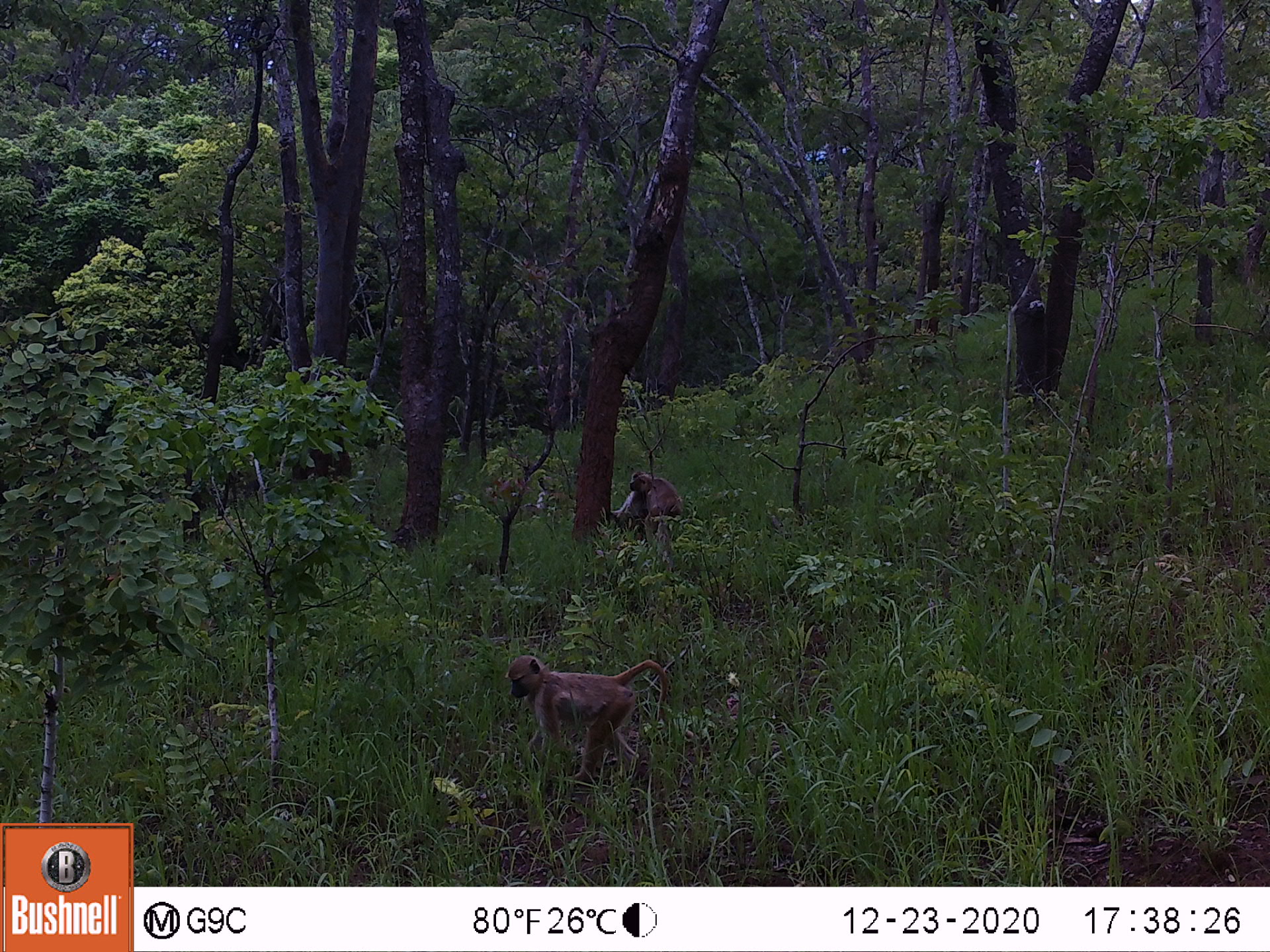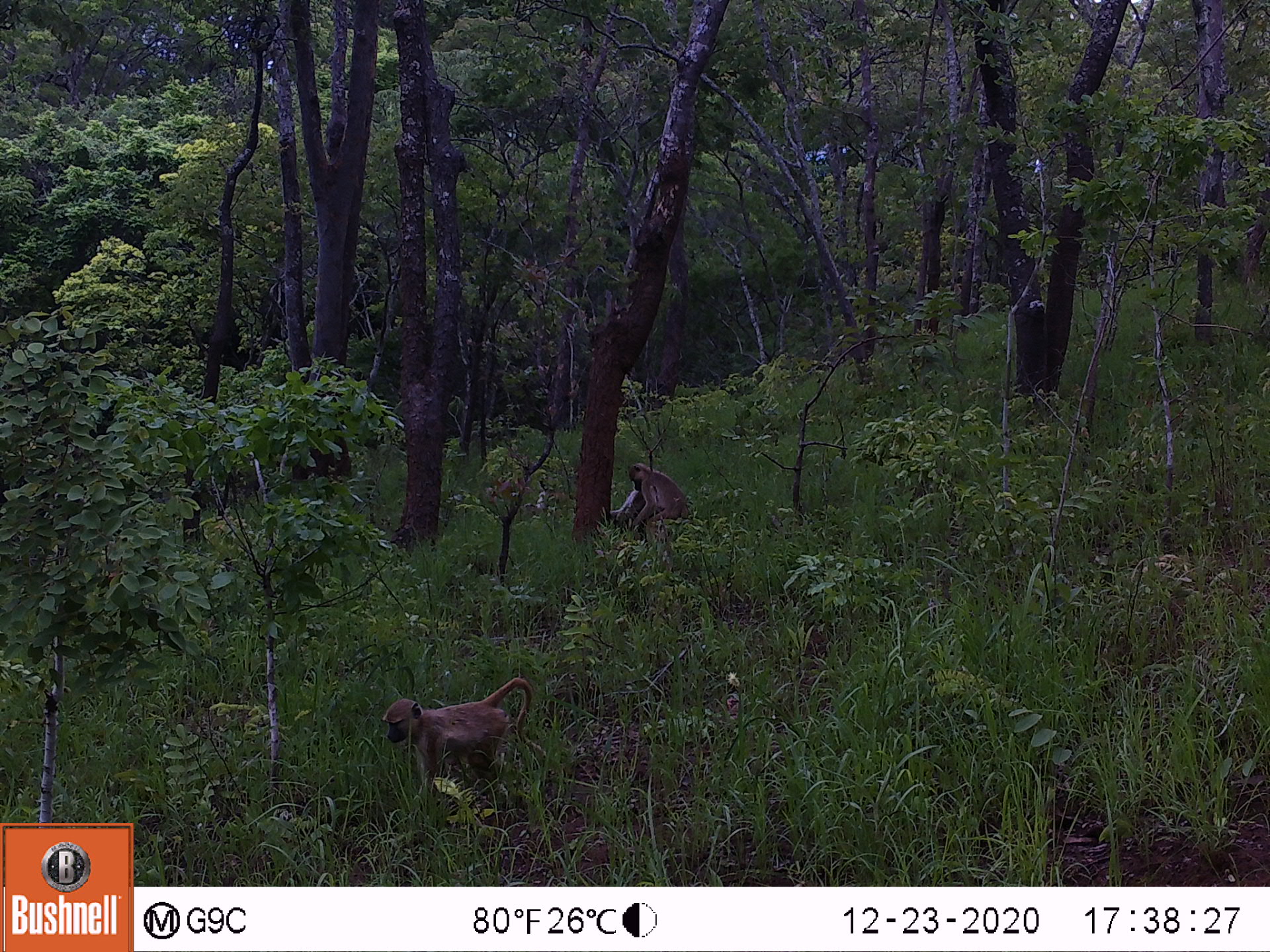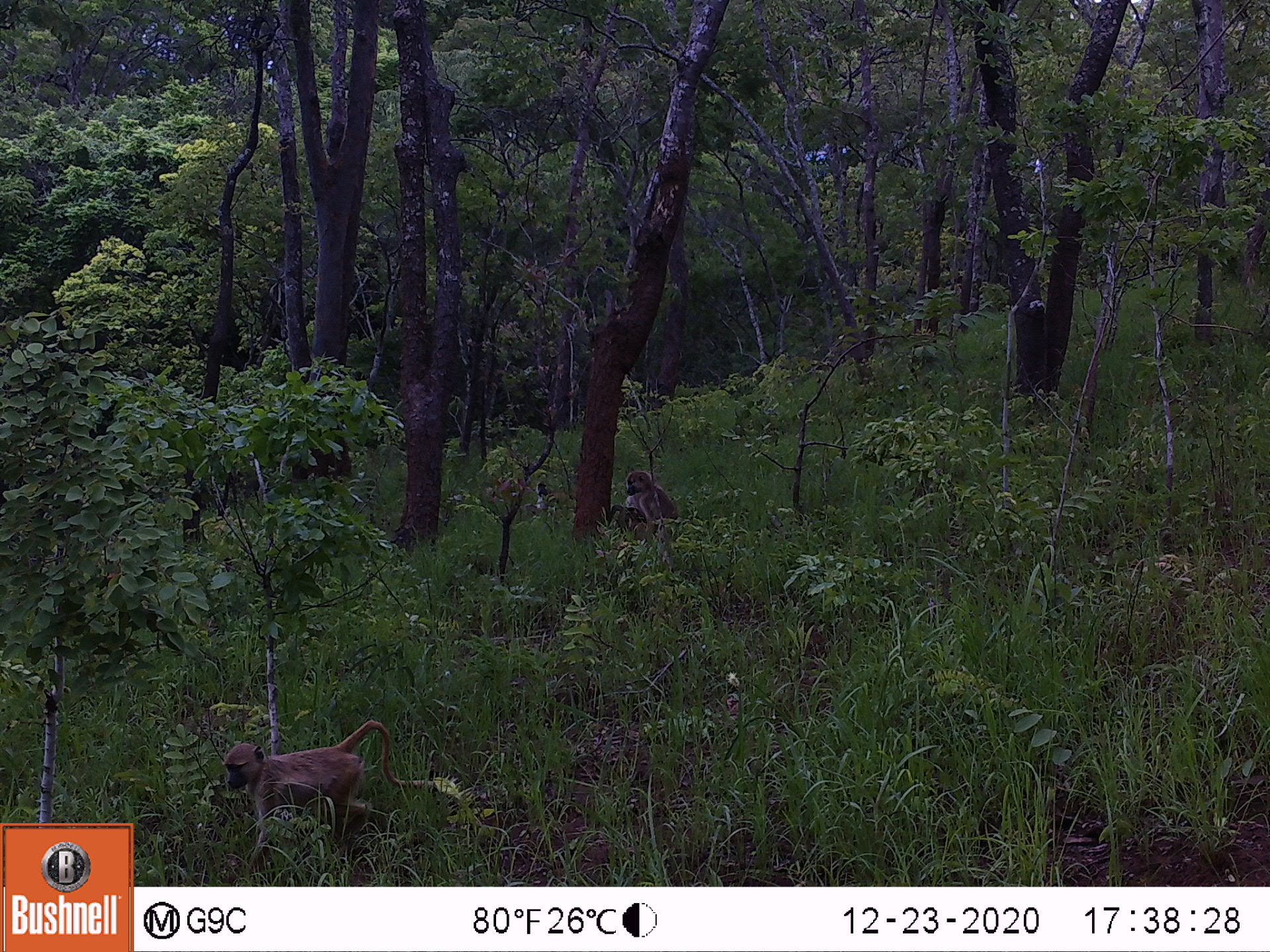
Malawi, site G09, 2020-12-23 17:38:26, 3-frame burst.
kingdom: Animalia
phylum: Chordata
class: Mammalia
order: Primates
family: Cercopithecidae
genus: Papio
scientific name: Papio cynocephalus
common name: yellow baboon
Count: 2.